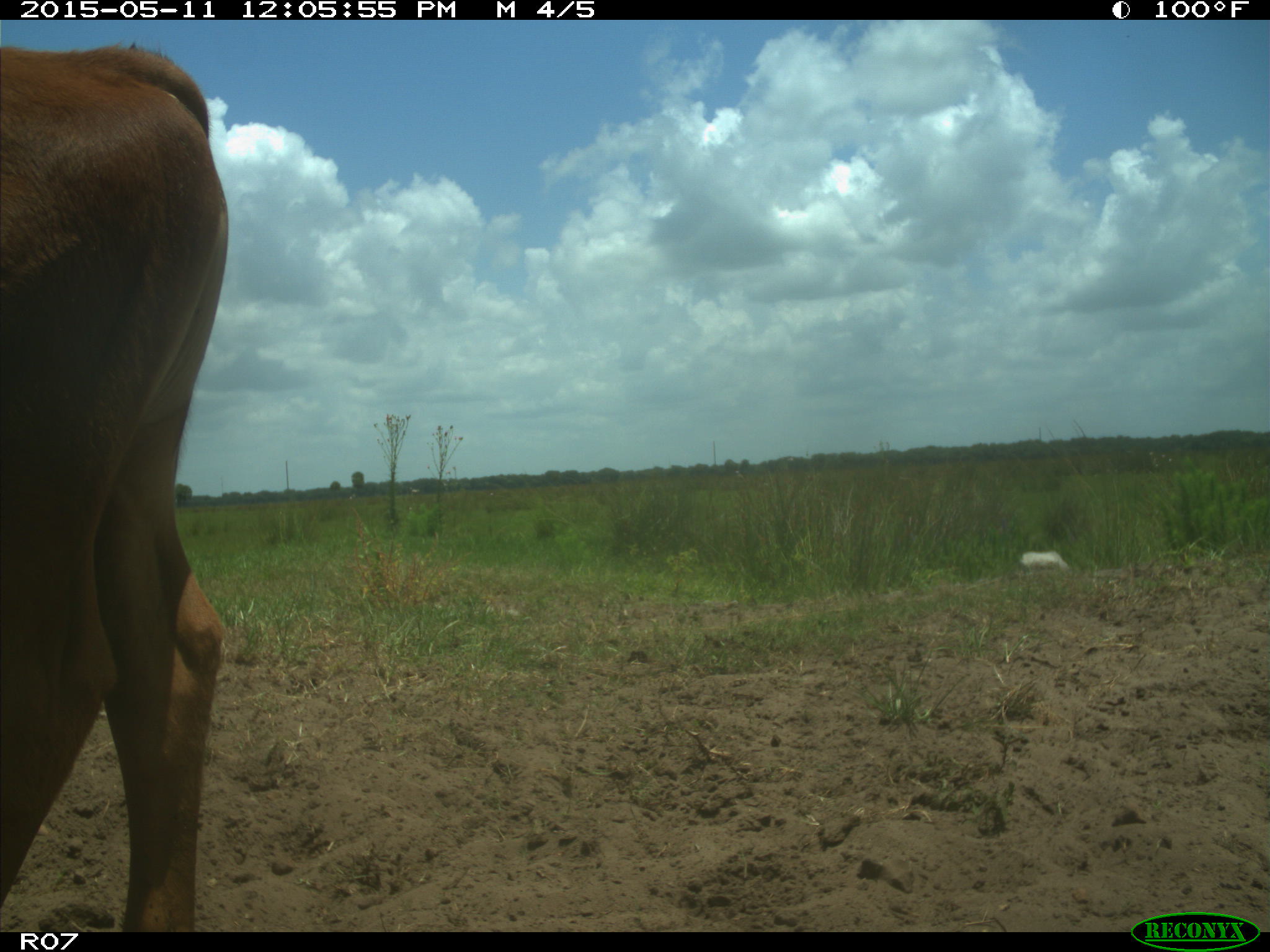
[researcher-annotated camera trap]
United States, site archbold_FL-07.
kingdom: Animalia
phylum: Chordata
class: Mammalia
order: Artiodactyla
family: Bovidae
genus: Bos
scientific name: Bos taurus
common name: domestic cow